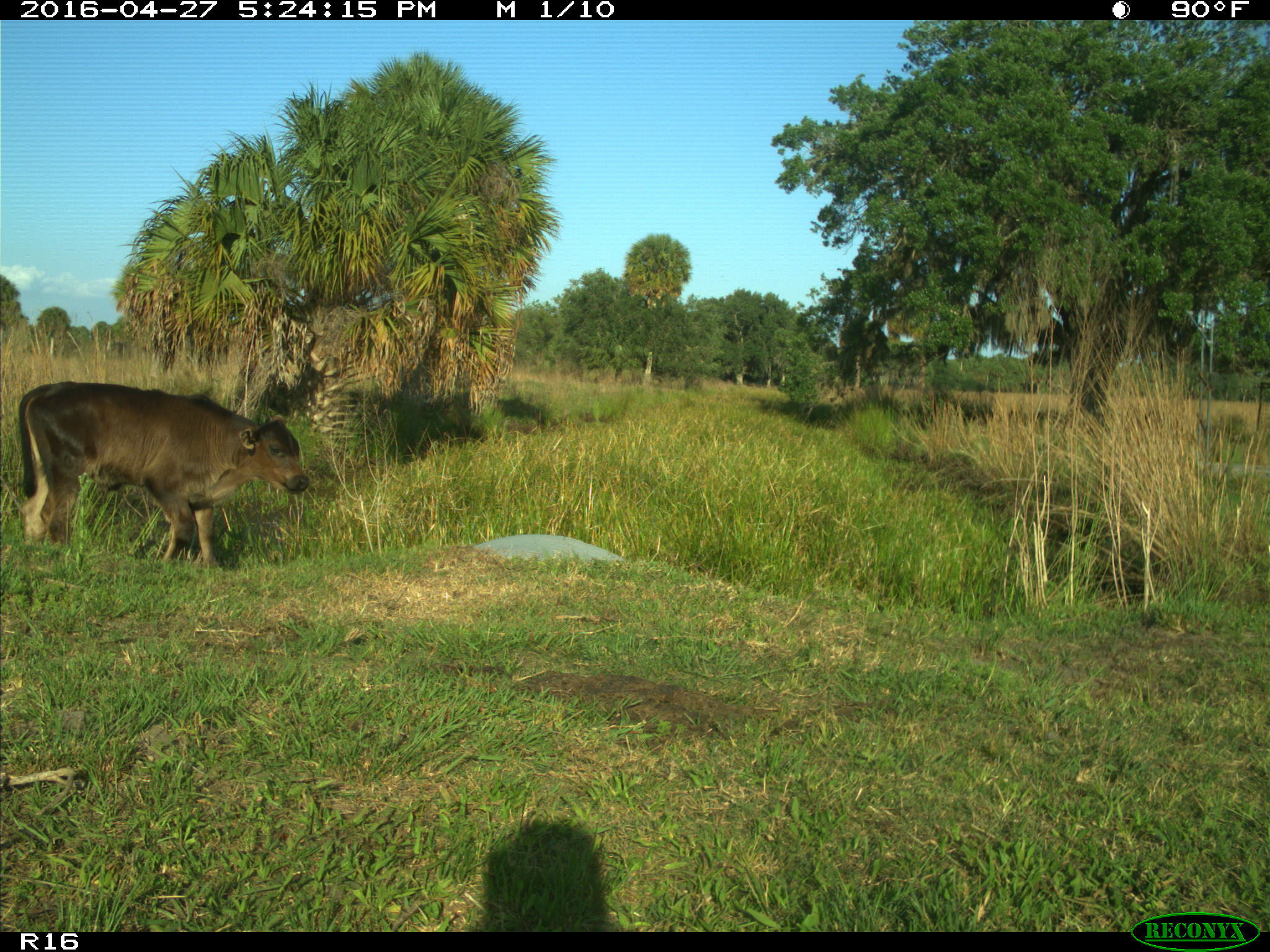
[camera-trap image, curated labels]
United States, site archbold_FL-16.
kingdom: Animalia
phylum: Chordata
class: Mammalia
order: Artiodactyla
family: Bovidae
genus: Bos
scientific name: Bos taurus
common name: domestic cow